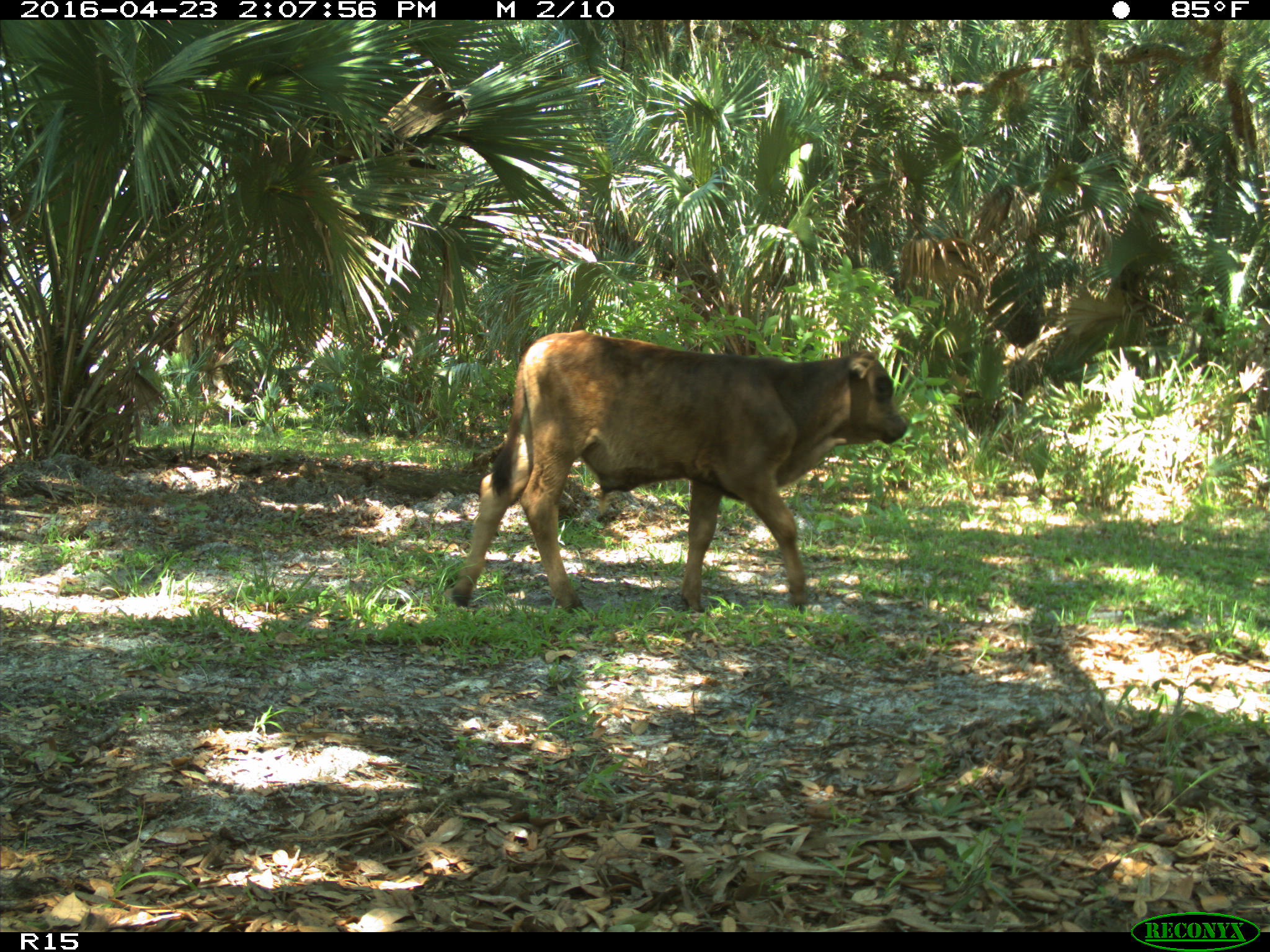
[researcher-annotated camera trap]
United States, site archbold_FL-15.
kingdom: Animalia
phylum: Chordata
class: Mammalia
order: Artiodactyla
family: Bovidae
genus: Bos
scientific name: Bos taurus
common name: domestic cow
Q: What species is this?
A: Bos taurus (domestic cow).